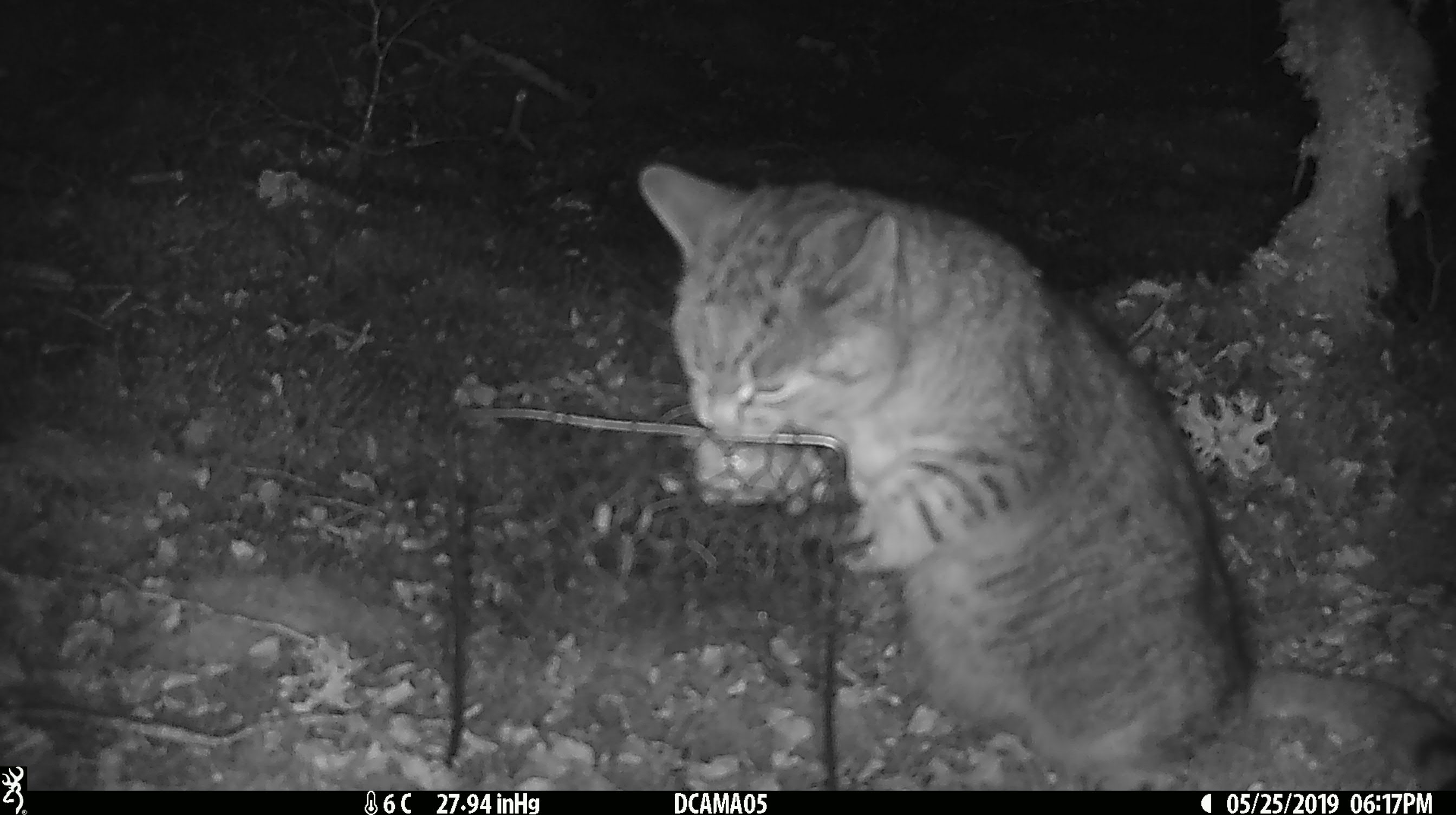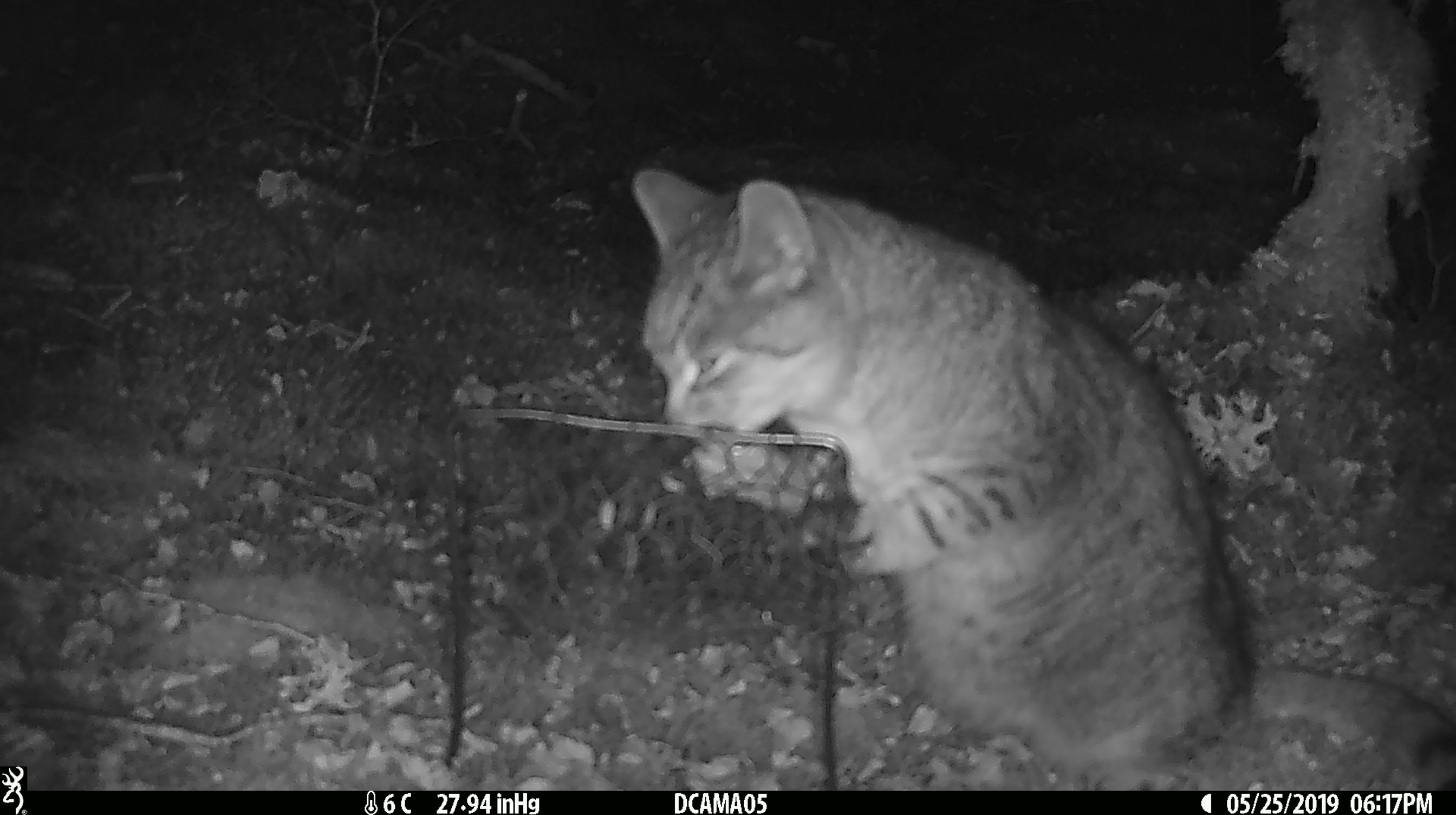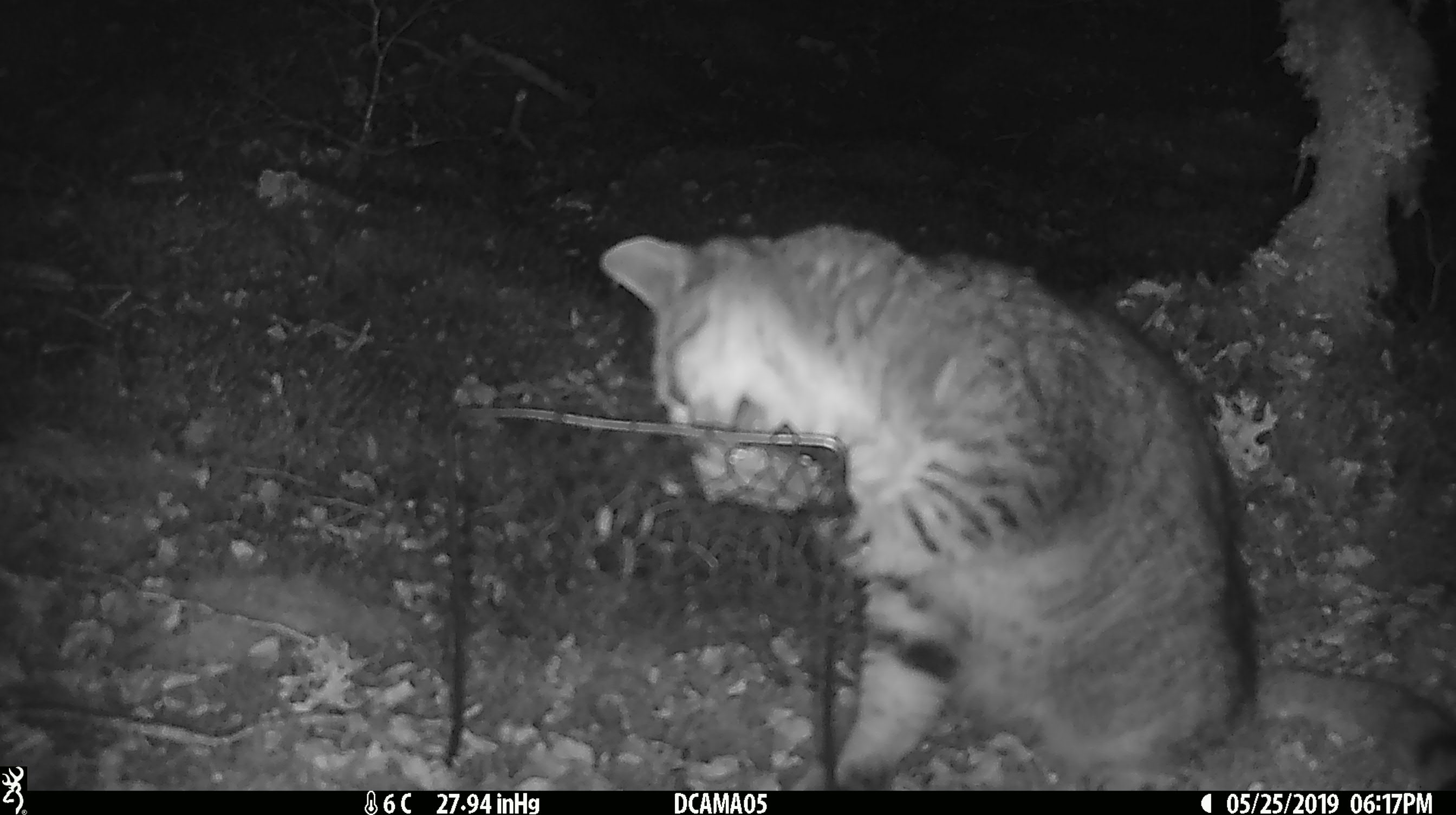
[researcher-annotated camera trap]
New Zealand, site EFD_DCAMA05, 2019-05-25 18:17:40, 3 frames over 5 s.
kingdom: Animalia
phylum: Chordata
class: Mammalia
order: Carnivora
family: Felidae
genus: Felis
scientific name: Felis catus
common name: domestic cat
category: cat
Cat (domestic cat) (Felis catus).